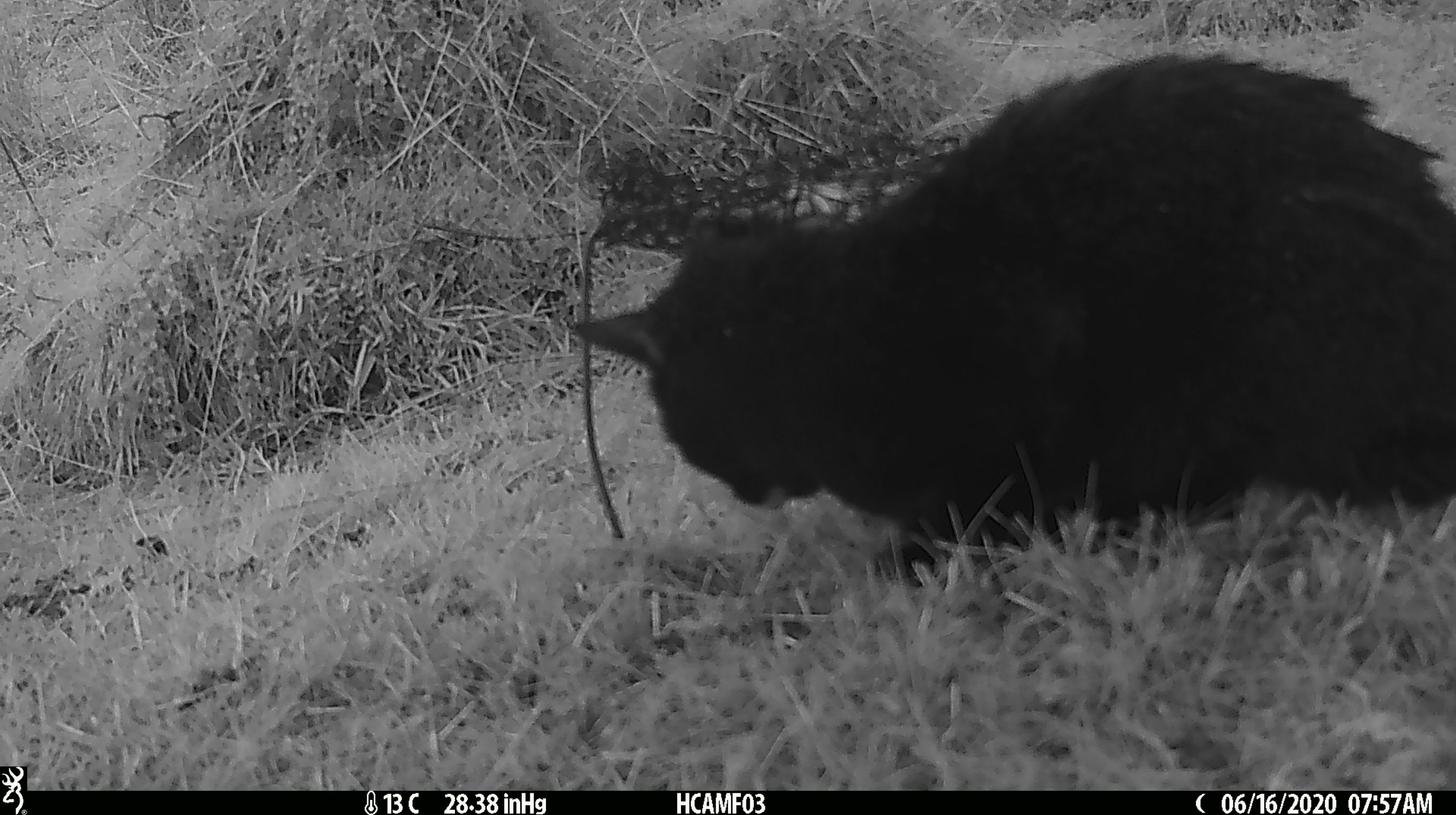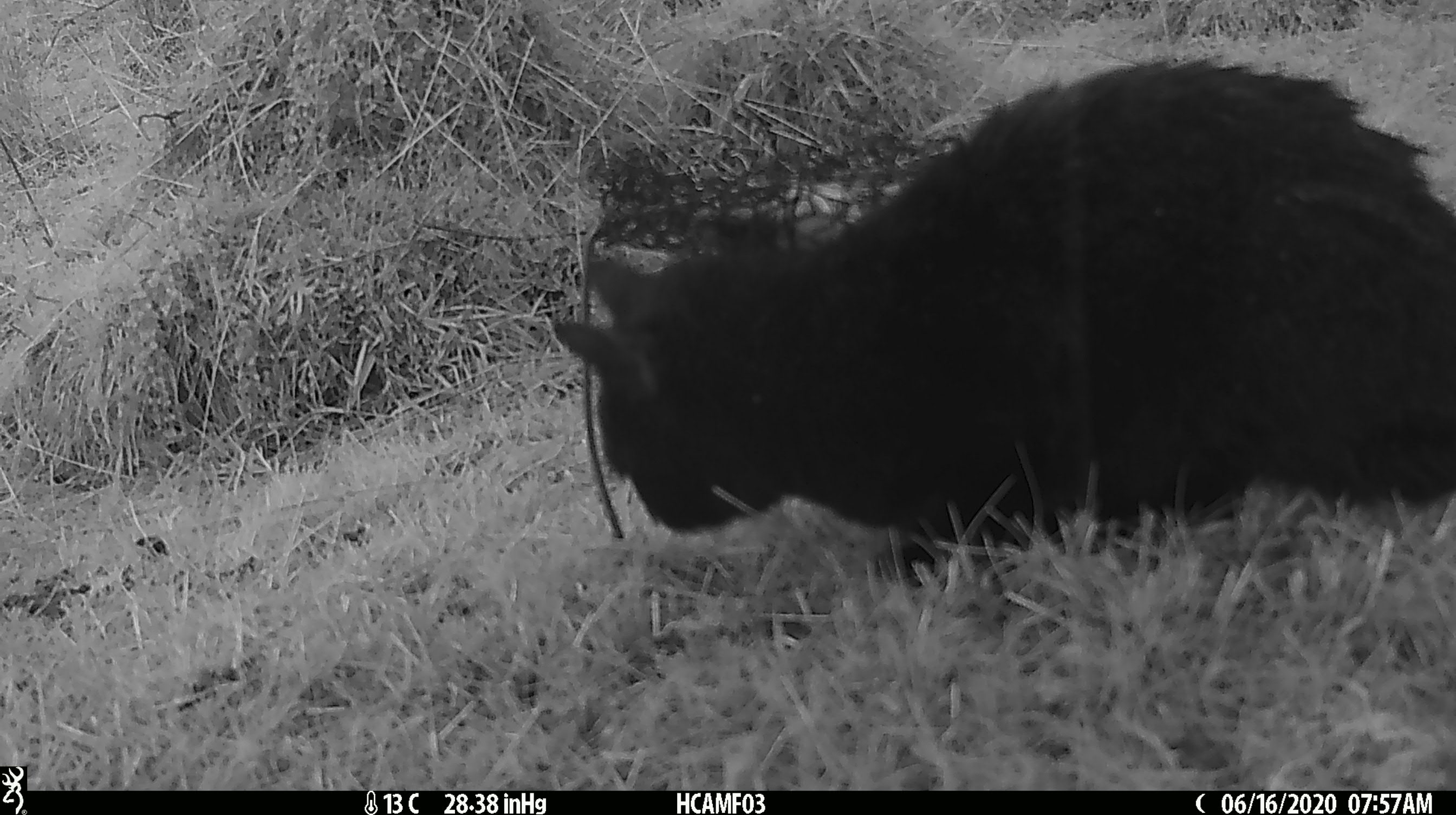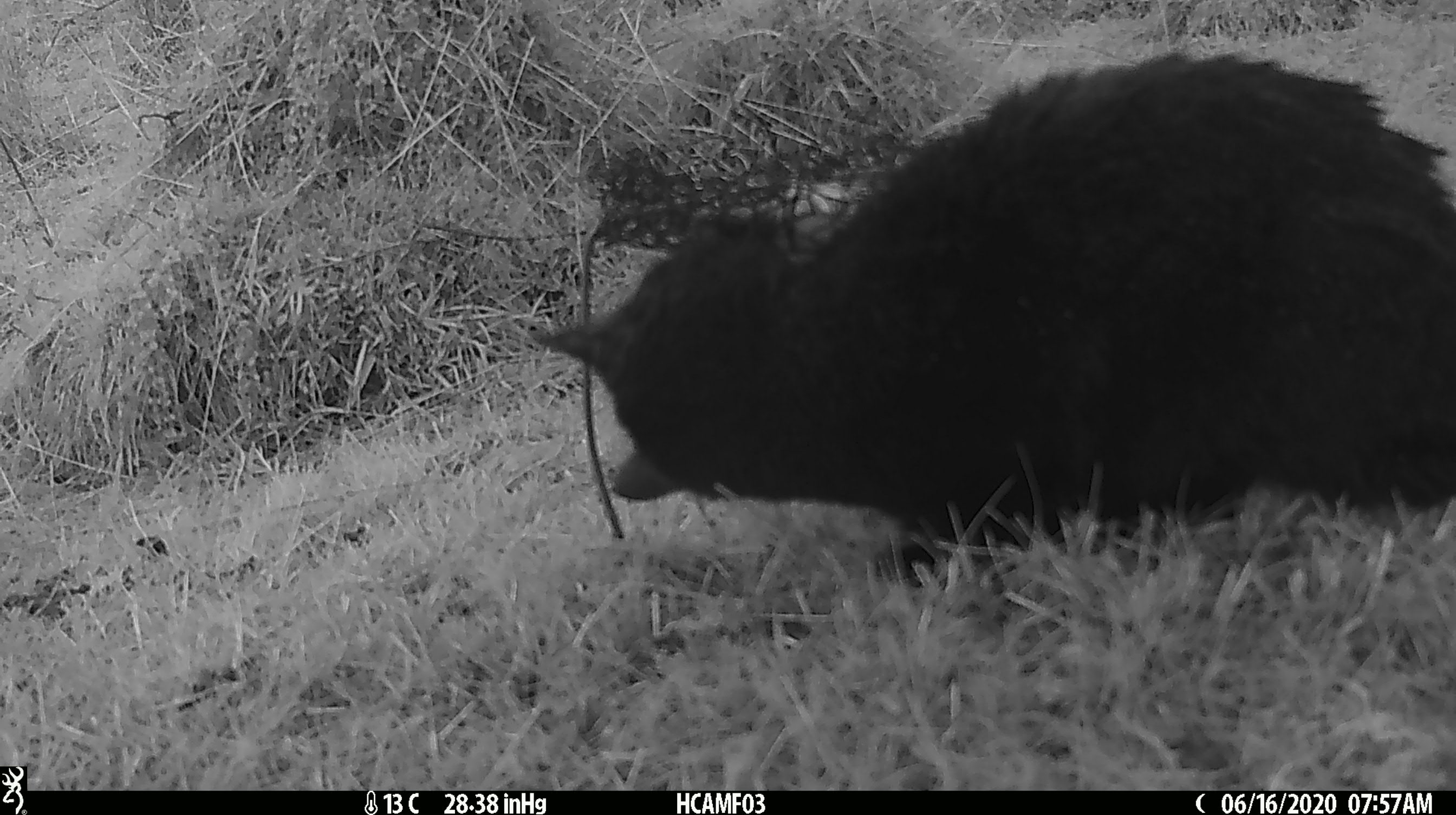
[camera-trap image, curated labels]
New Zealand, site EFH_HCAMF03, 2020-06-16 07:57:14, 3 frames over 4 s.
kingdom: Animalia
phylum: Chordata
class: Mammalia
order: Carnivora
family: Felidae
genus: Felis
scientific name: Felis catus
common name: domestic cat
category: cat